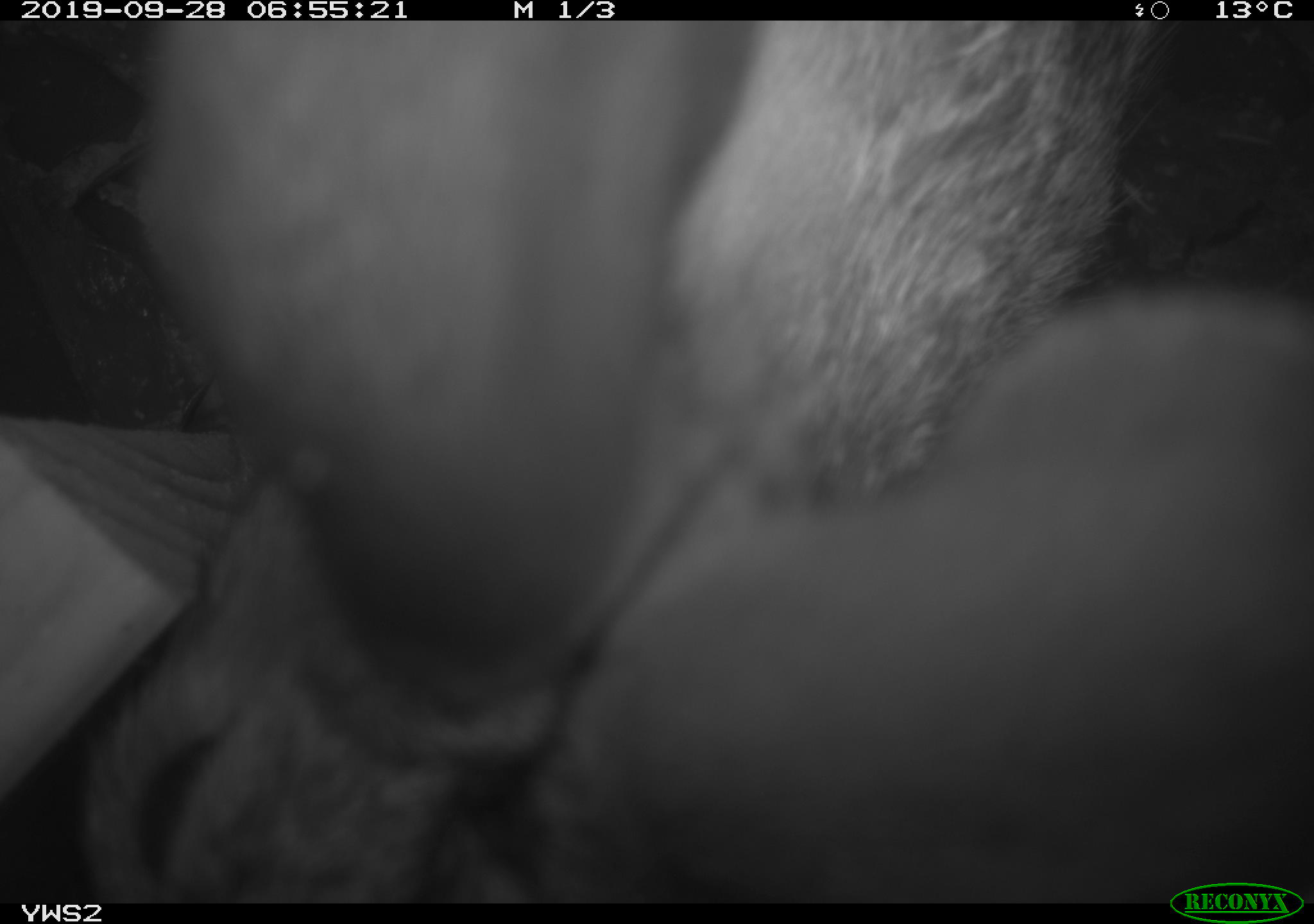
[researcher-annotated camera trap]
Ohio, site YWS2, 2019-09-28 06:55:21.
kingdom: Animalia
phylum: Chordata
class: Mammalia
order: Lagomorpha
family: Leporidae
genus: Sylvilagus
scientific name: Sylvilagus floridanus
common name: eastern cottontail